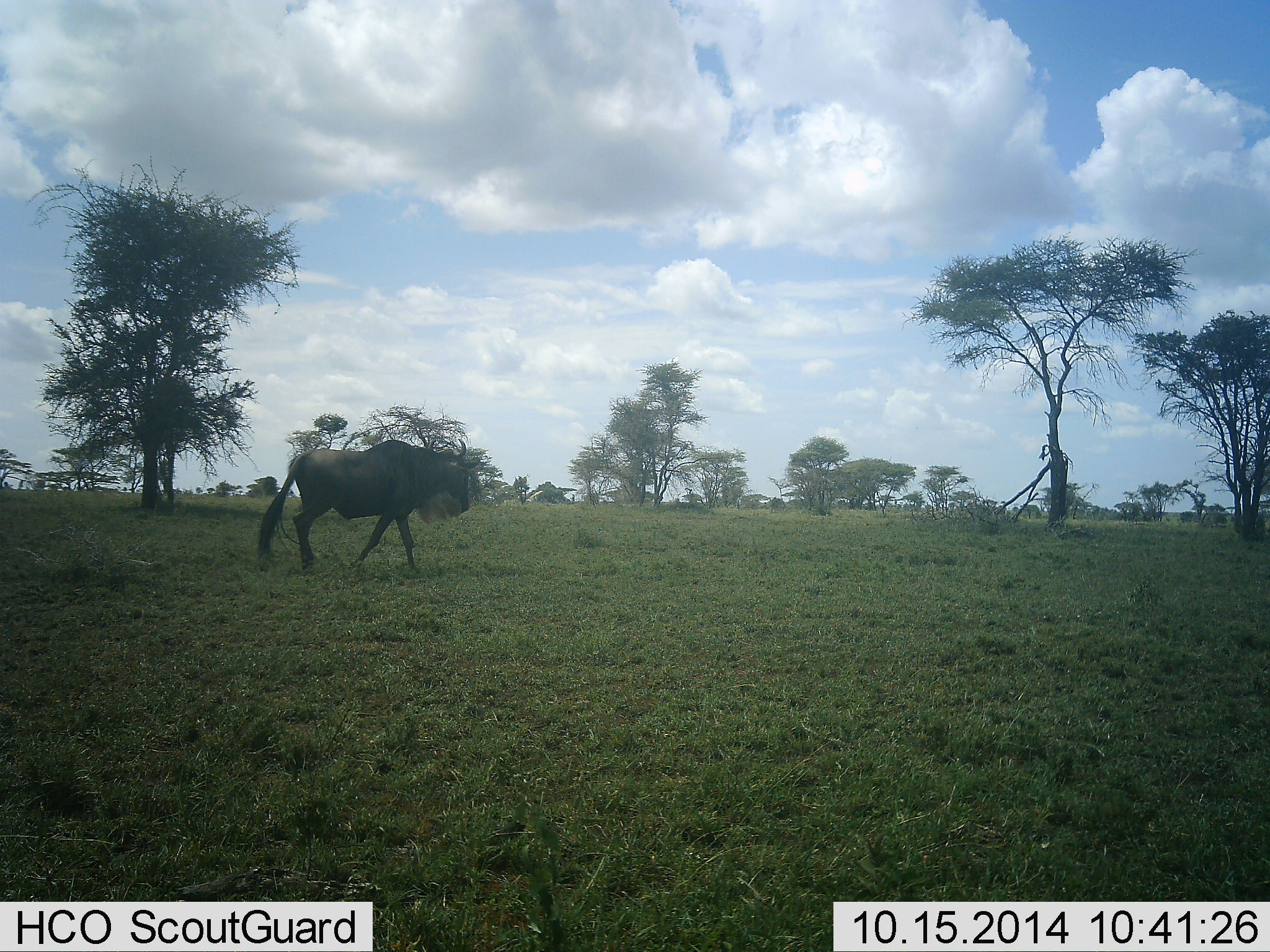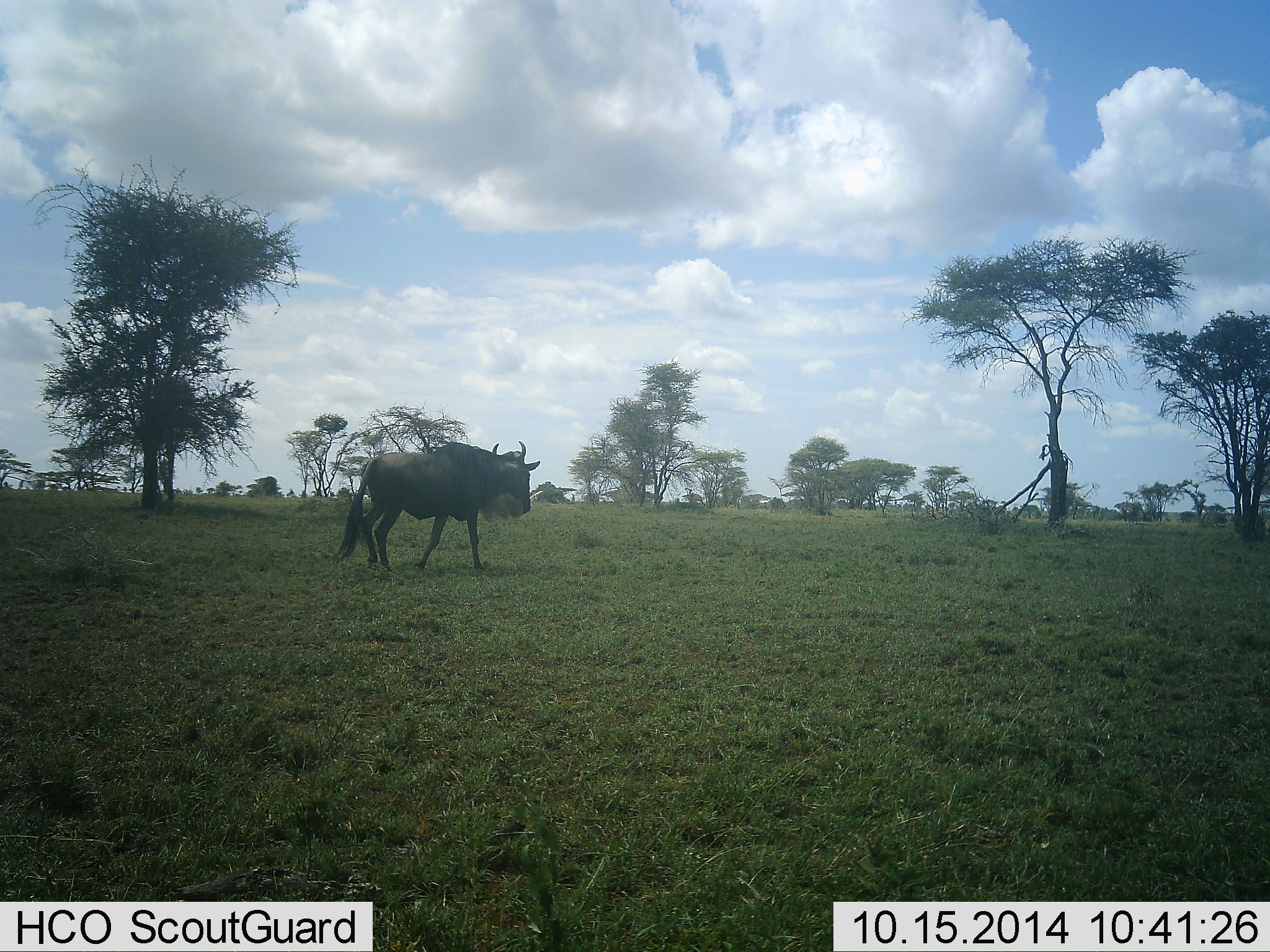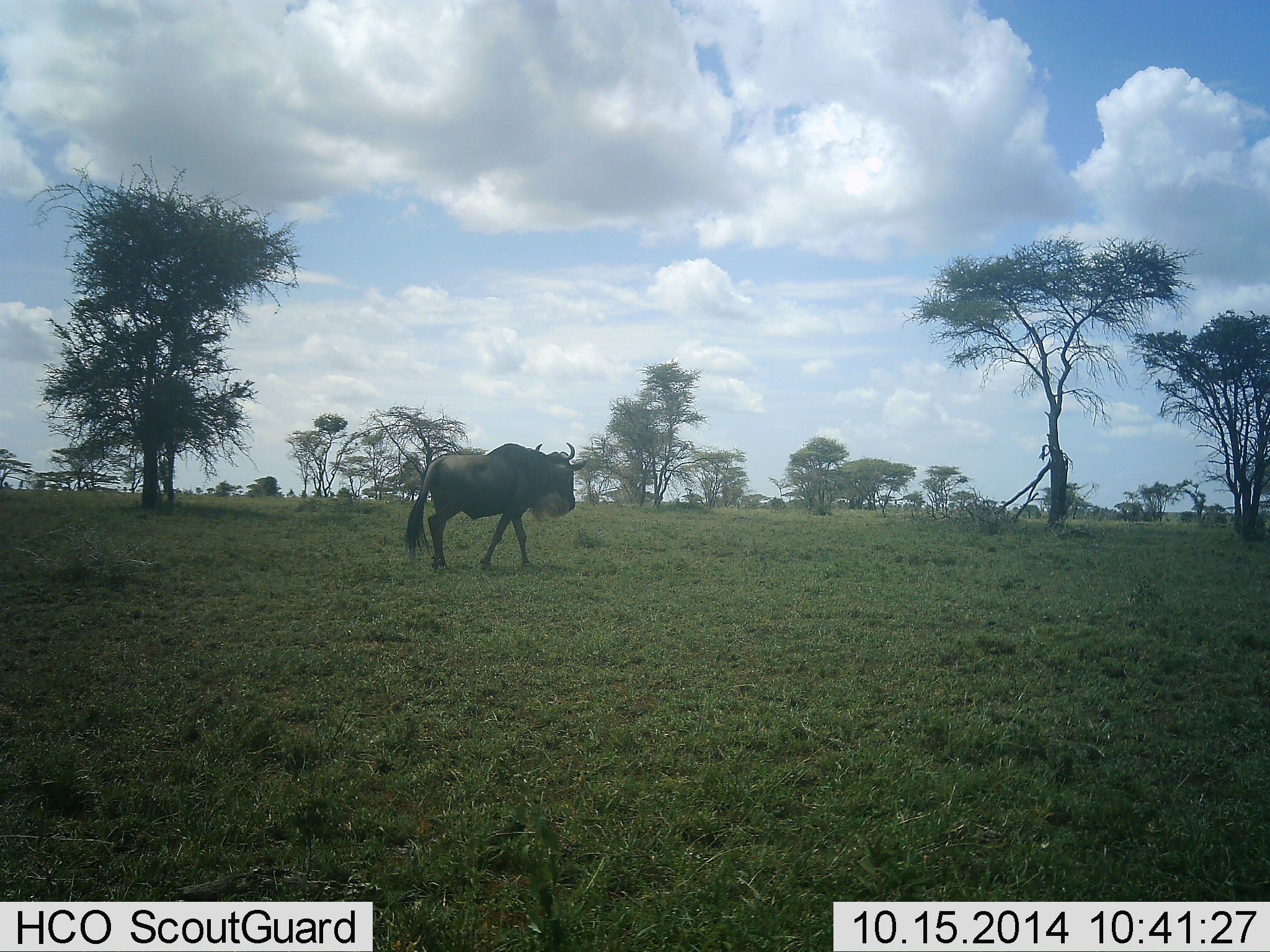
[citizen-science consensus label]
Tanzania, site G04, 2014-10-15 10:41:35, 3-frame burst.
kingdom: Animalia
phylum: Chordata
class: Mammalia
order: Artiodactyla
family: Bovidae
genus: Connochaetes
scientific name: Connochaetes taurinus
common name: blue wildebeest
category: wildebeest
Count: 1.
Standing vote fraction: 0%.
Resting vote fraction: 0%.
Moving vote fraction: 100%.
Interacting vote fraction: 0%.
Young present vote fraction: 0%.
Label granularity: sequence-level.